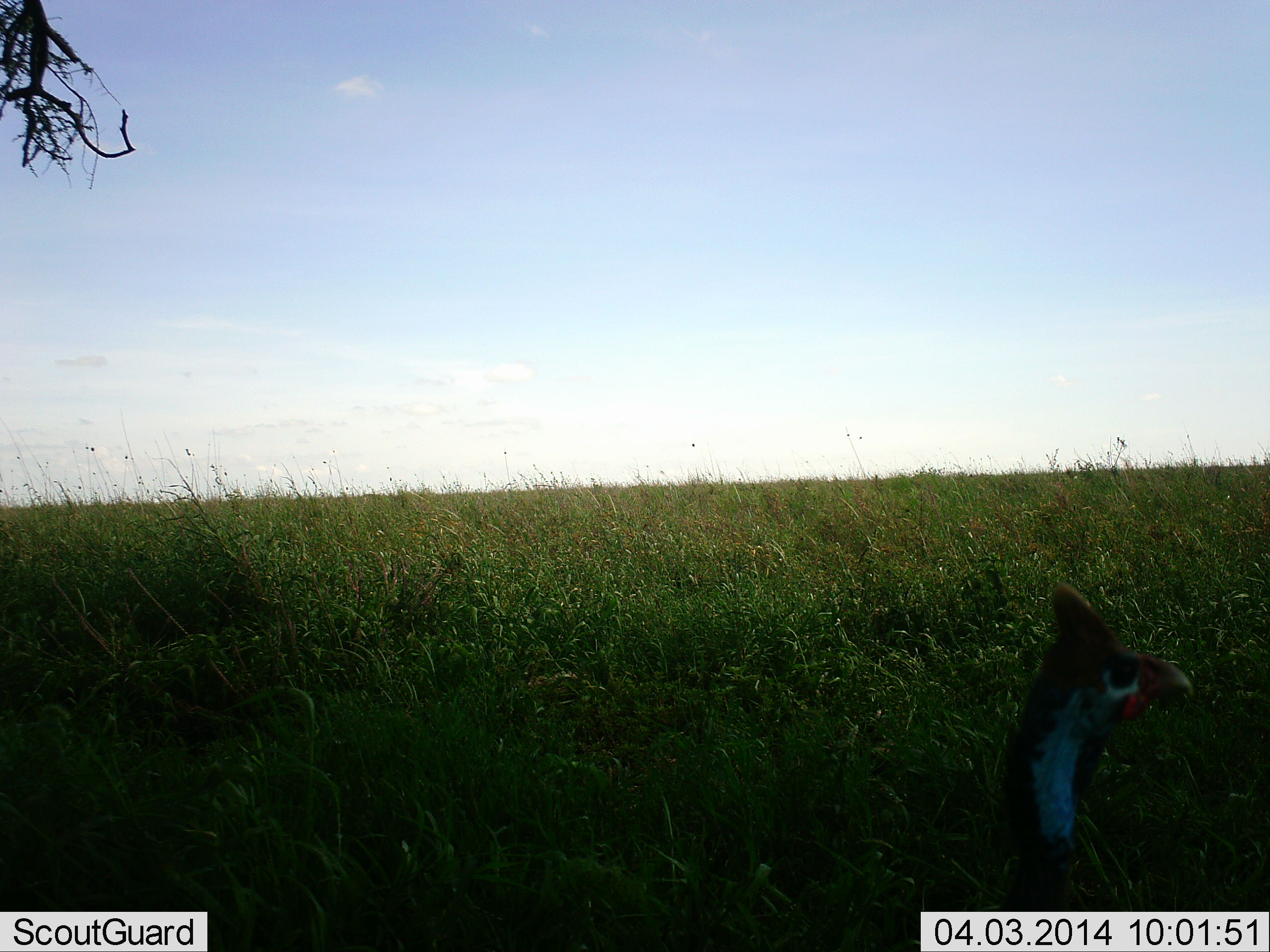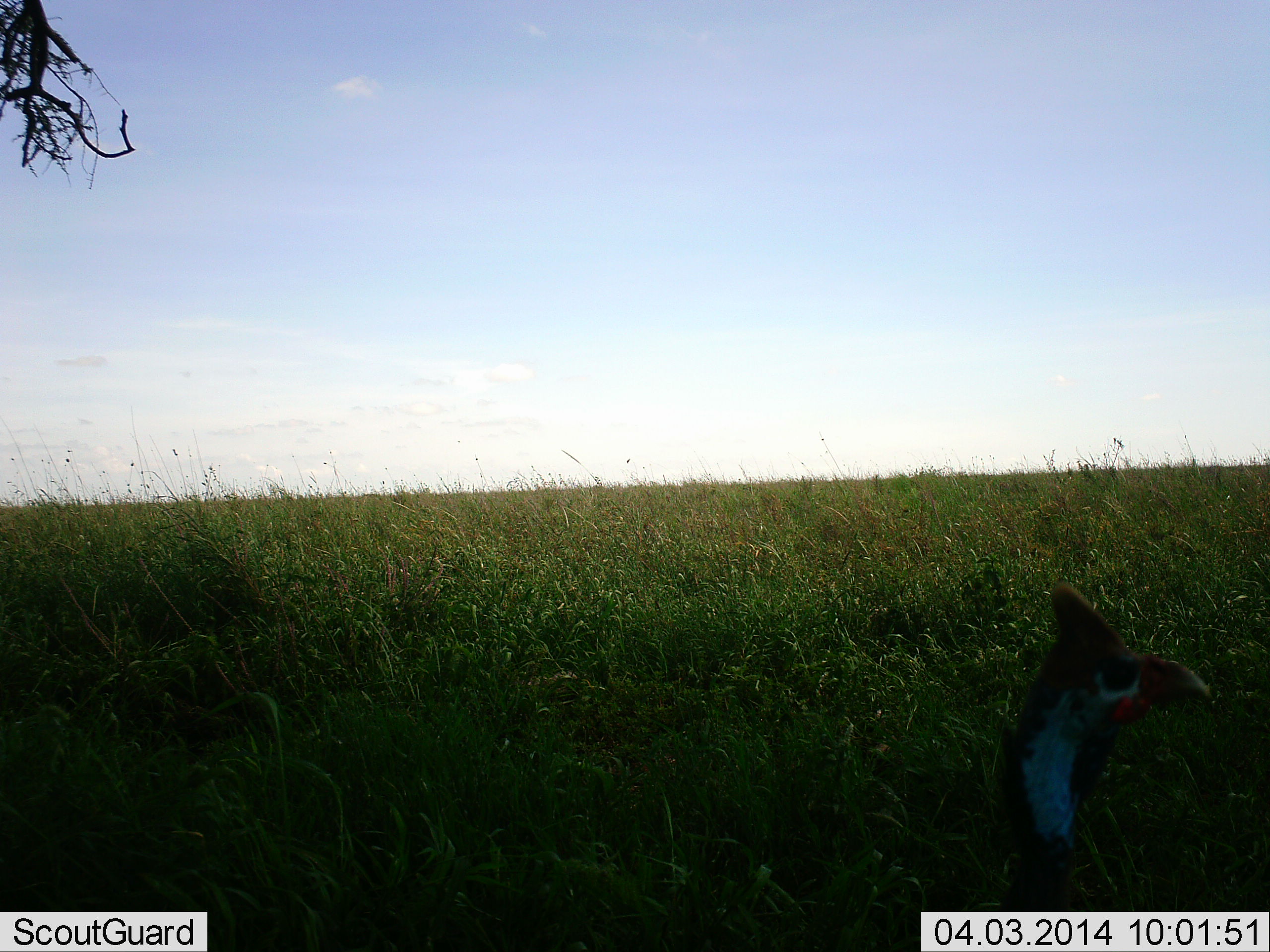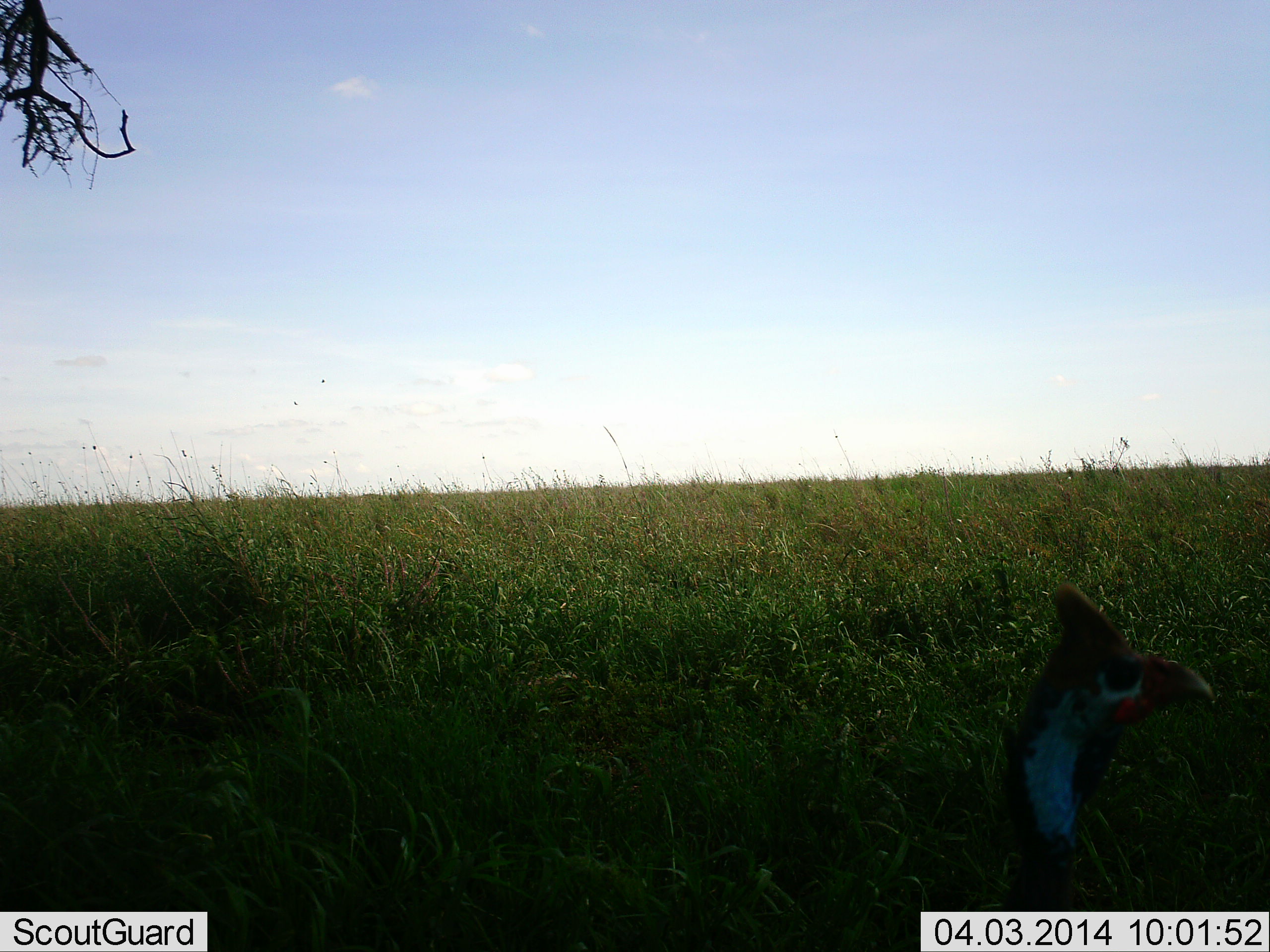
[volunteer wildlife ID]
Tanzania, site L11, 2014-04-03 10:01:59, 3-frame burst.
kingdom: Animalia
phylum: Chordata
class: Aves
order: Galliformes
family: Numididae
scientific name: Numididae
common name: guinea fowl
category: guineafowl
Guineafowl (guinea fowl) (Numididae), count 1. Behavior (volunteer vote fractions): standing 90%, resting 20%, moving 10%, interacting 0%. Young present (vote fraction): 0%. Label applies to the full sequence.